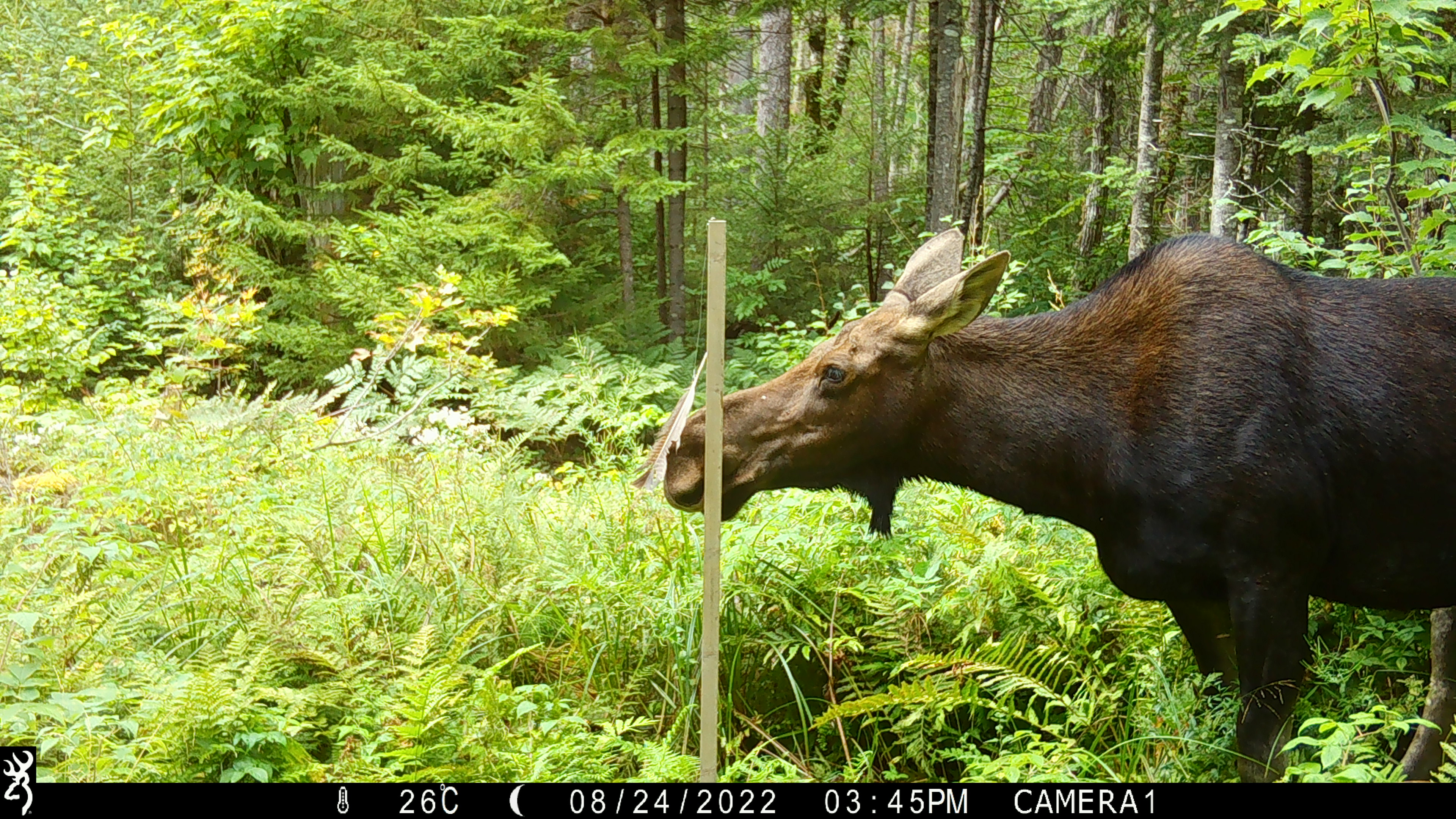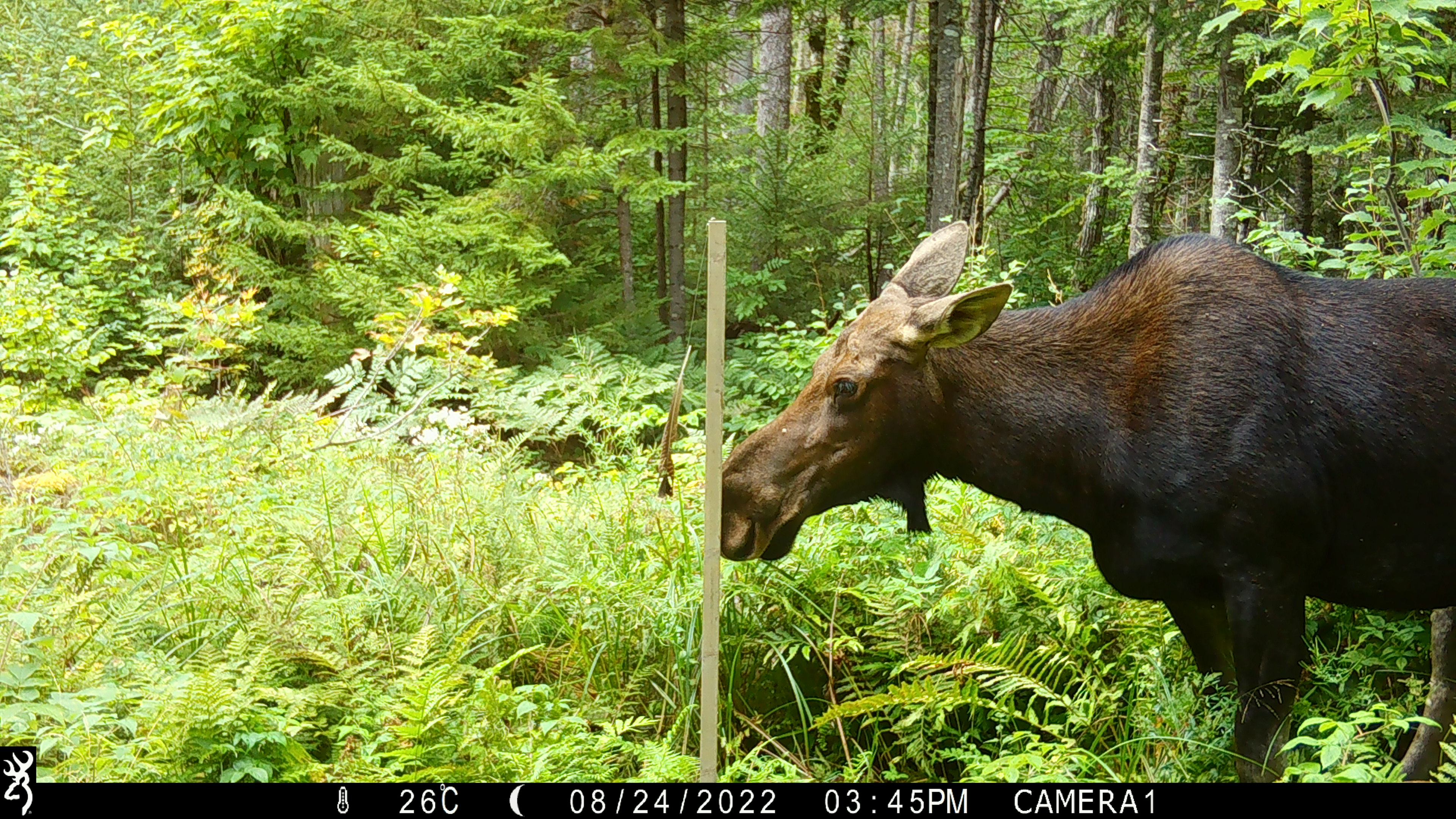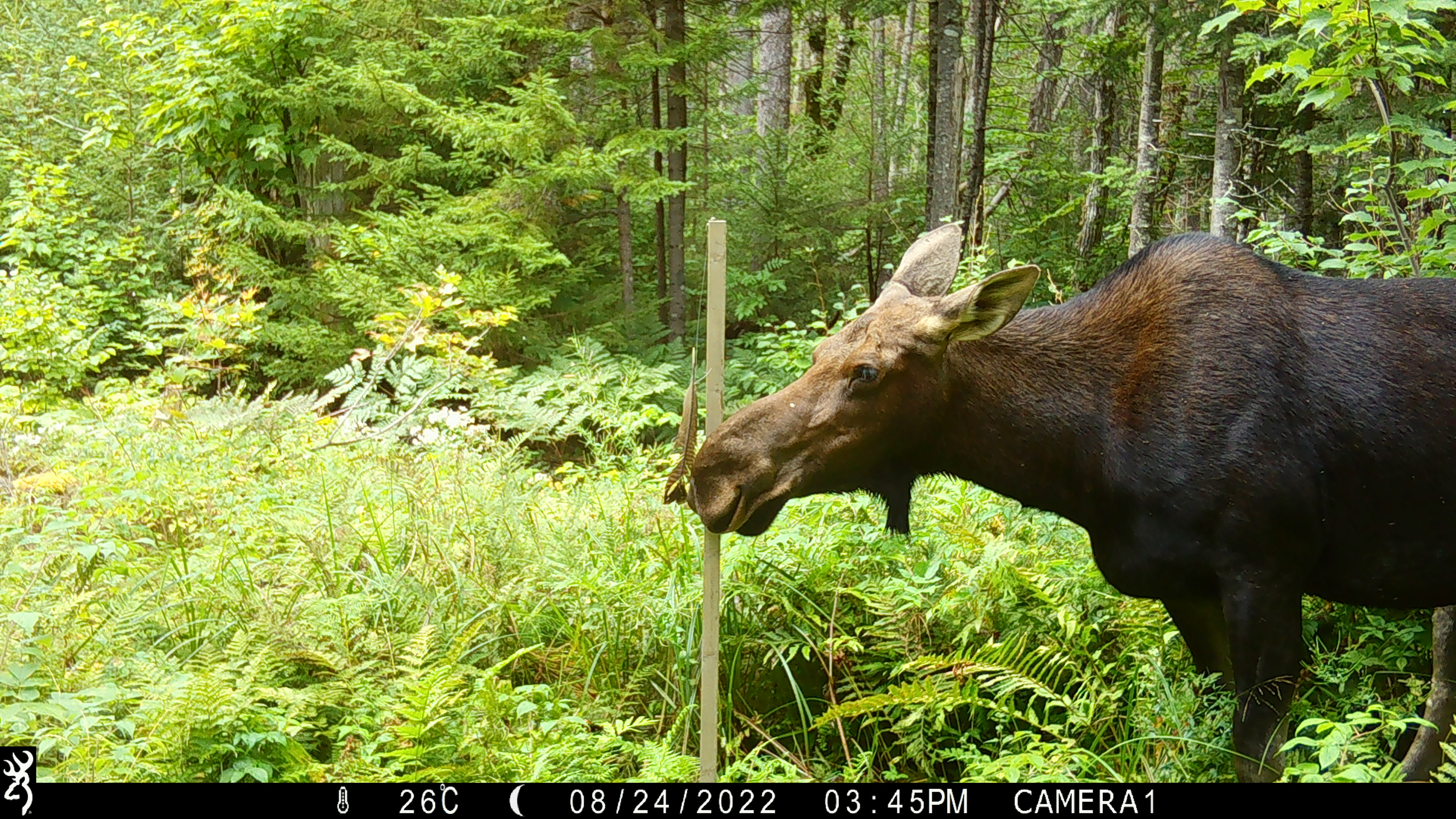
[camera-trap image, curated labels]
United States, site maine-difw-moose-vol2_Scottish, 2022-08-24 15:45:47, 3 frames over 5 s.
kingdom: Animalia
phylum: Chordata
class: Mammalia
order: Artiodactyla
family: Cervidae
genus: Alces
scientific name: Alces alces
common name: moose